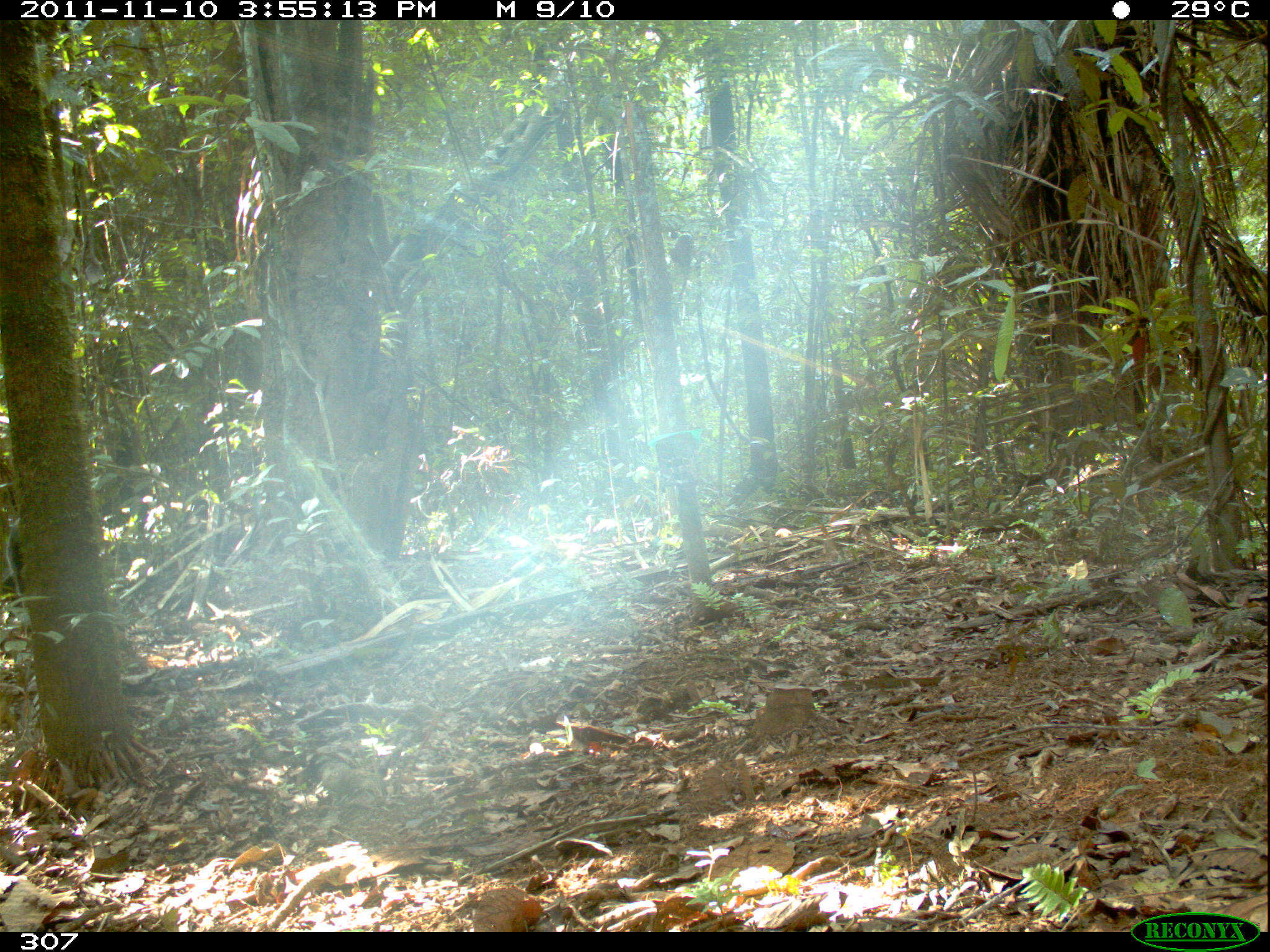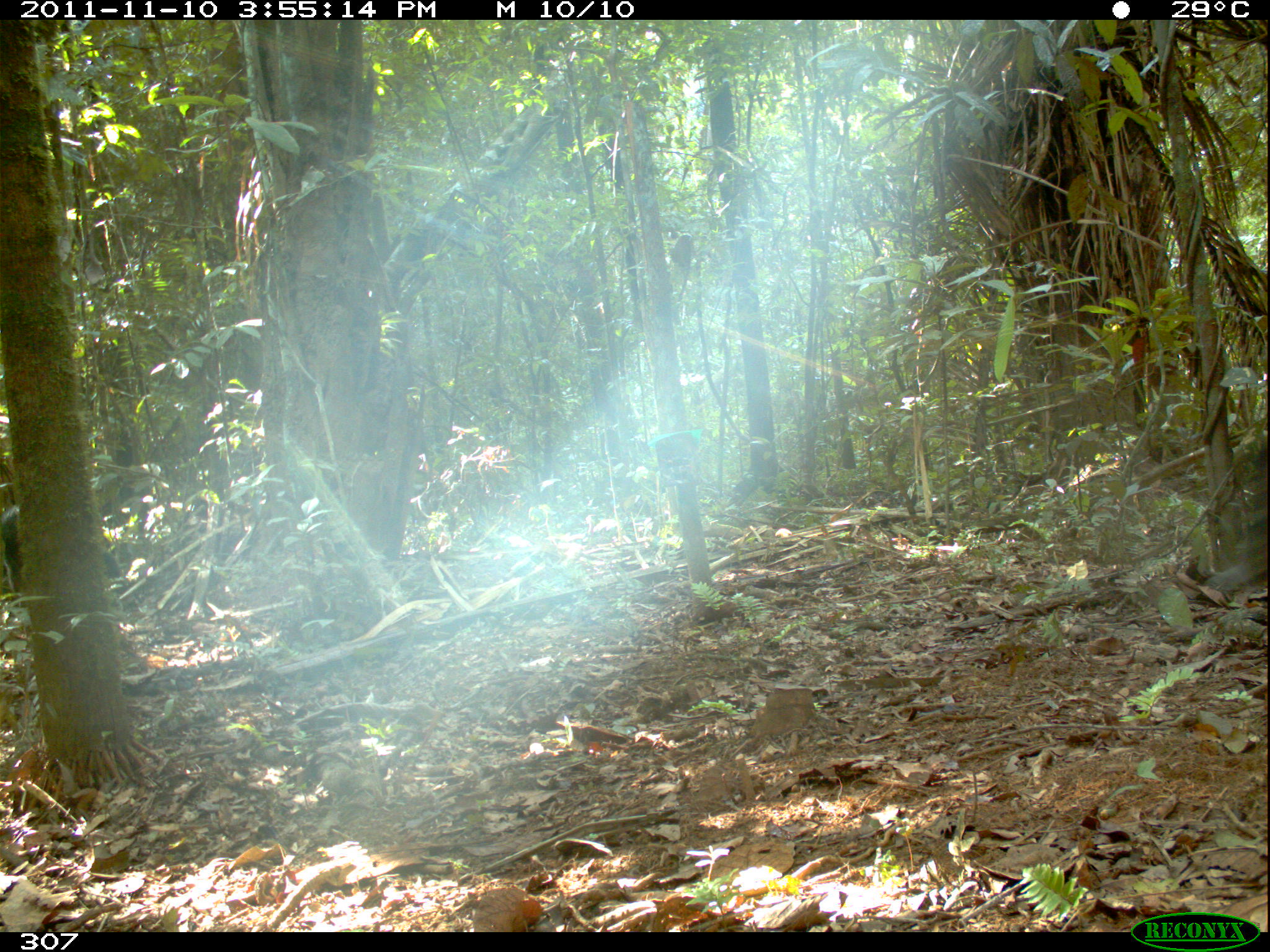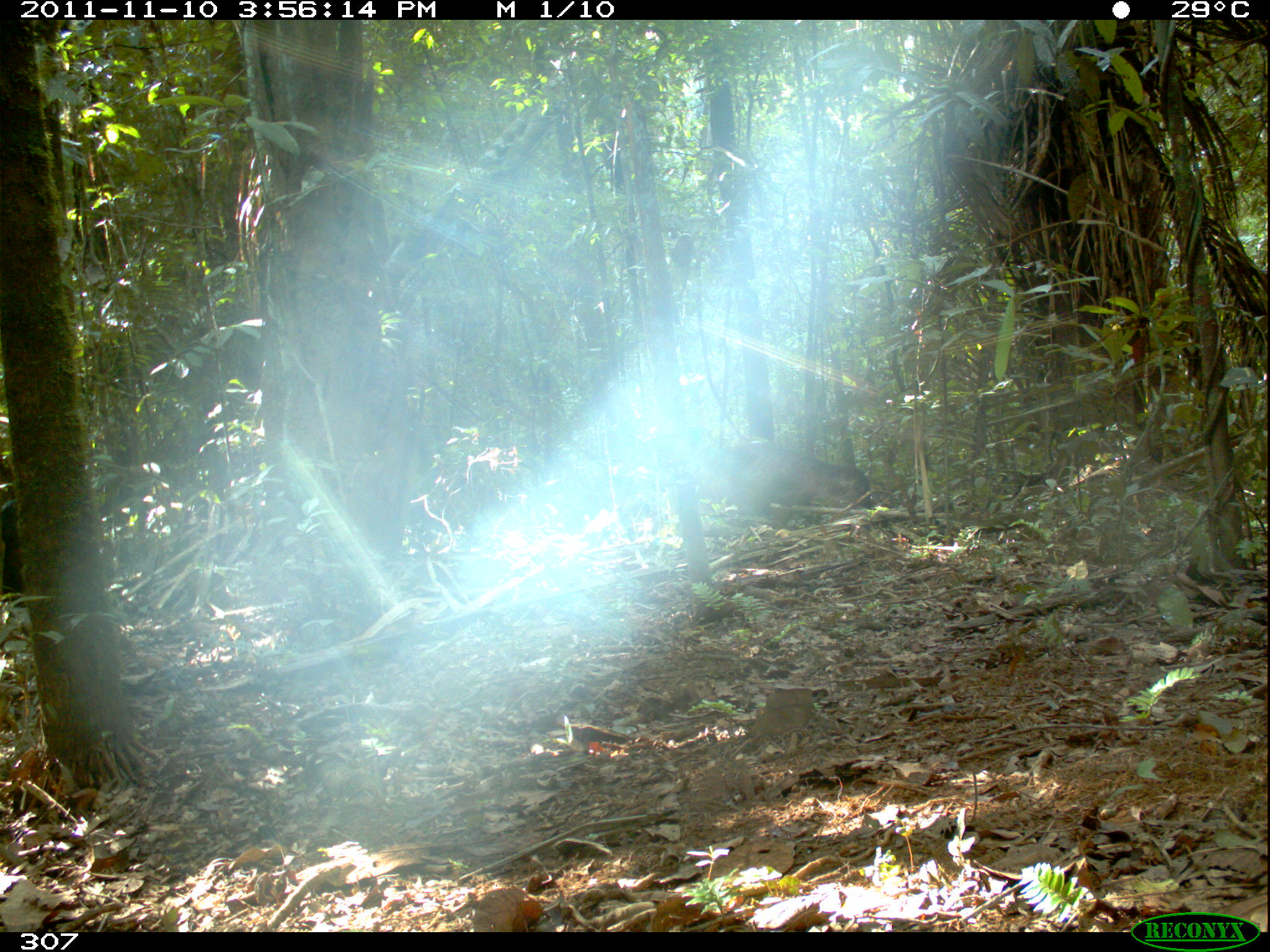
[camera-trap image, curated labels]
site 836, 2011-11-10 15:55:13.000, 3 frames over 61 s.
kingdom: Animalia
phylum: Chordata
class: Mammalia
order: Artiodactyla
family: Tayassuidae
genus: Tayassu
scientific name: Tayassu pecari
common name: white-lipped peccary